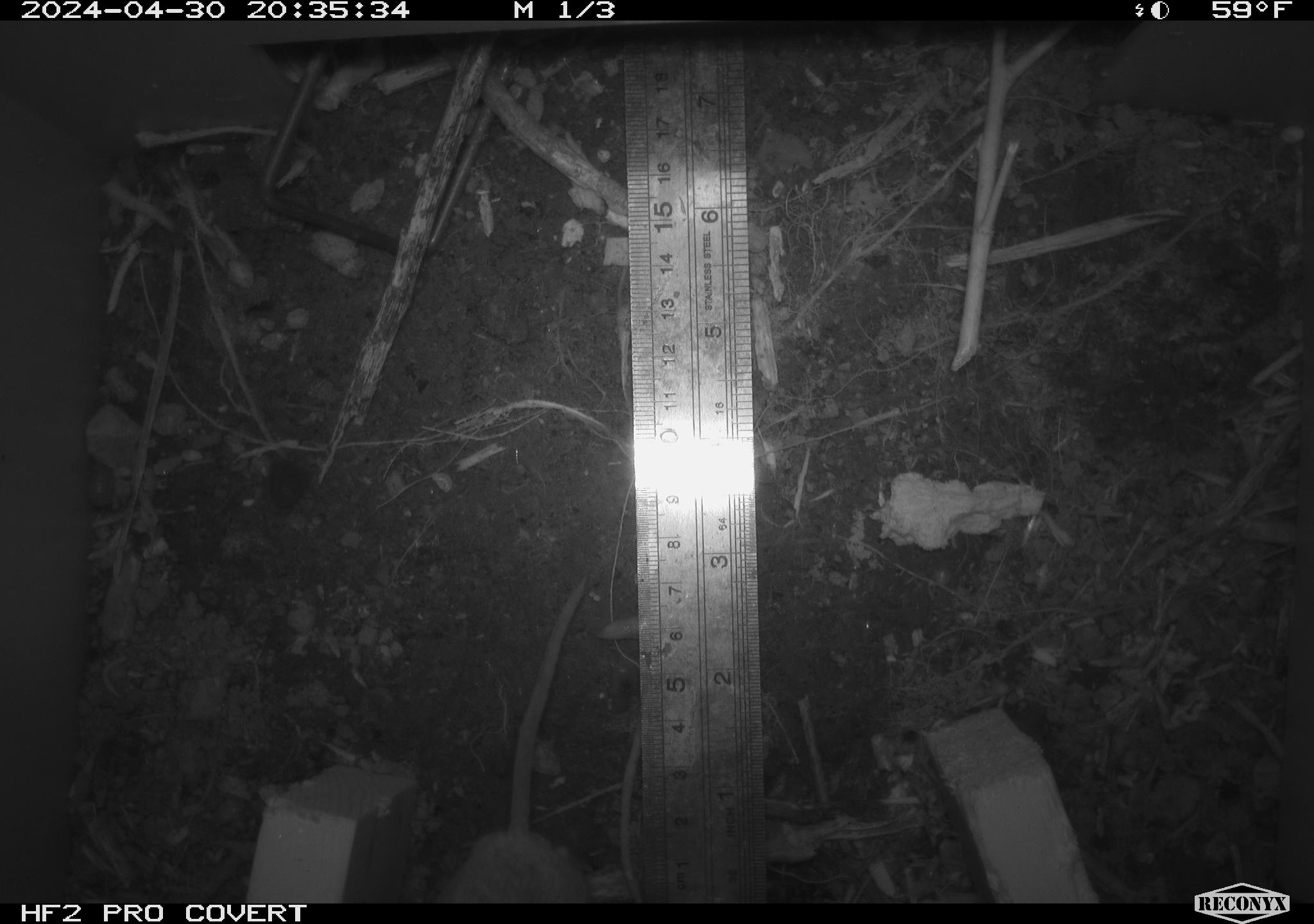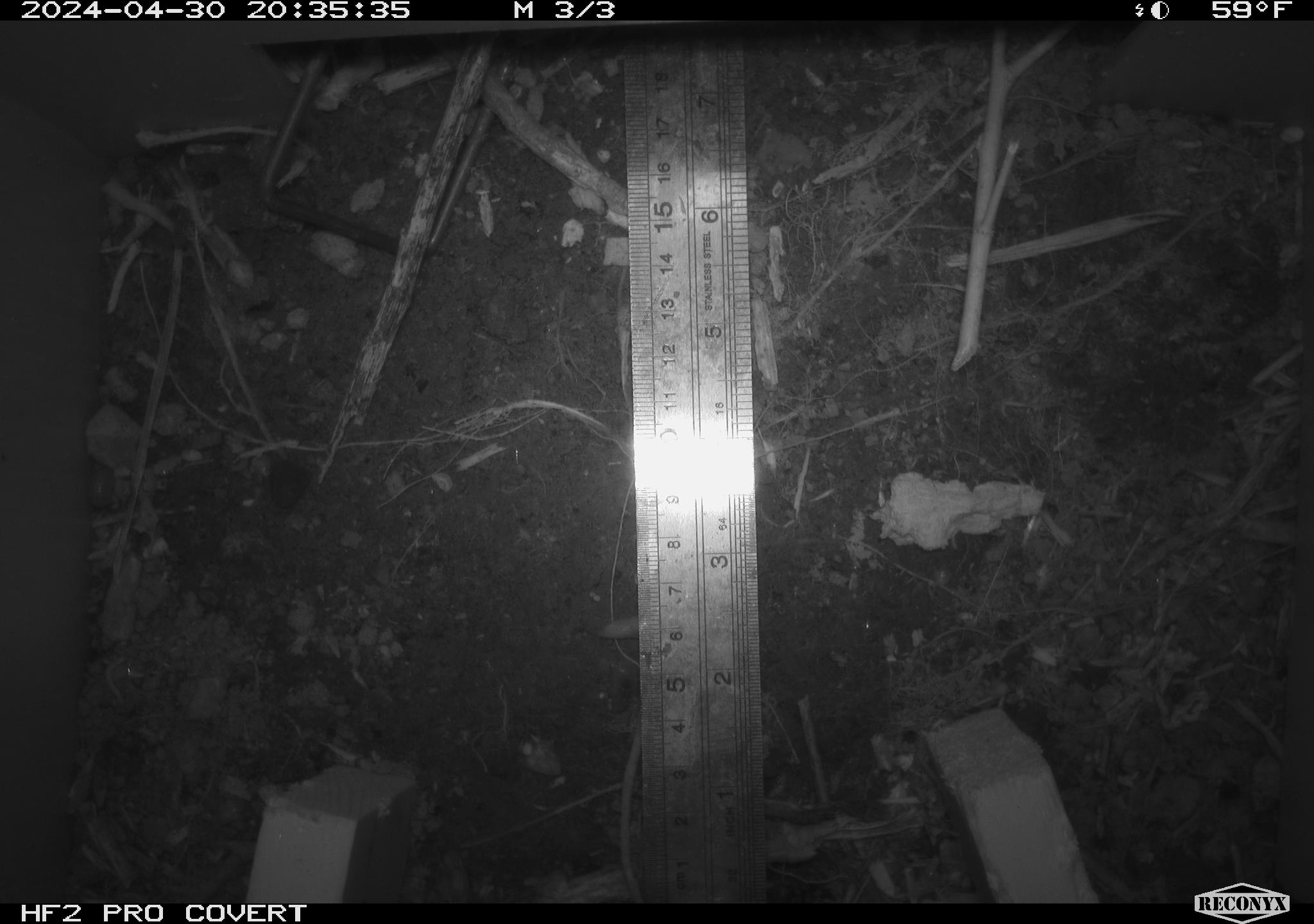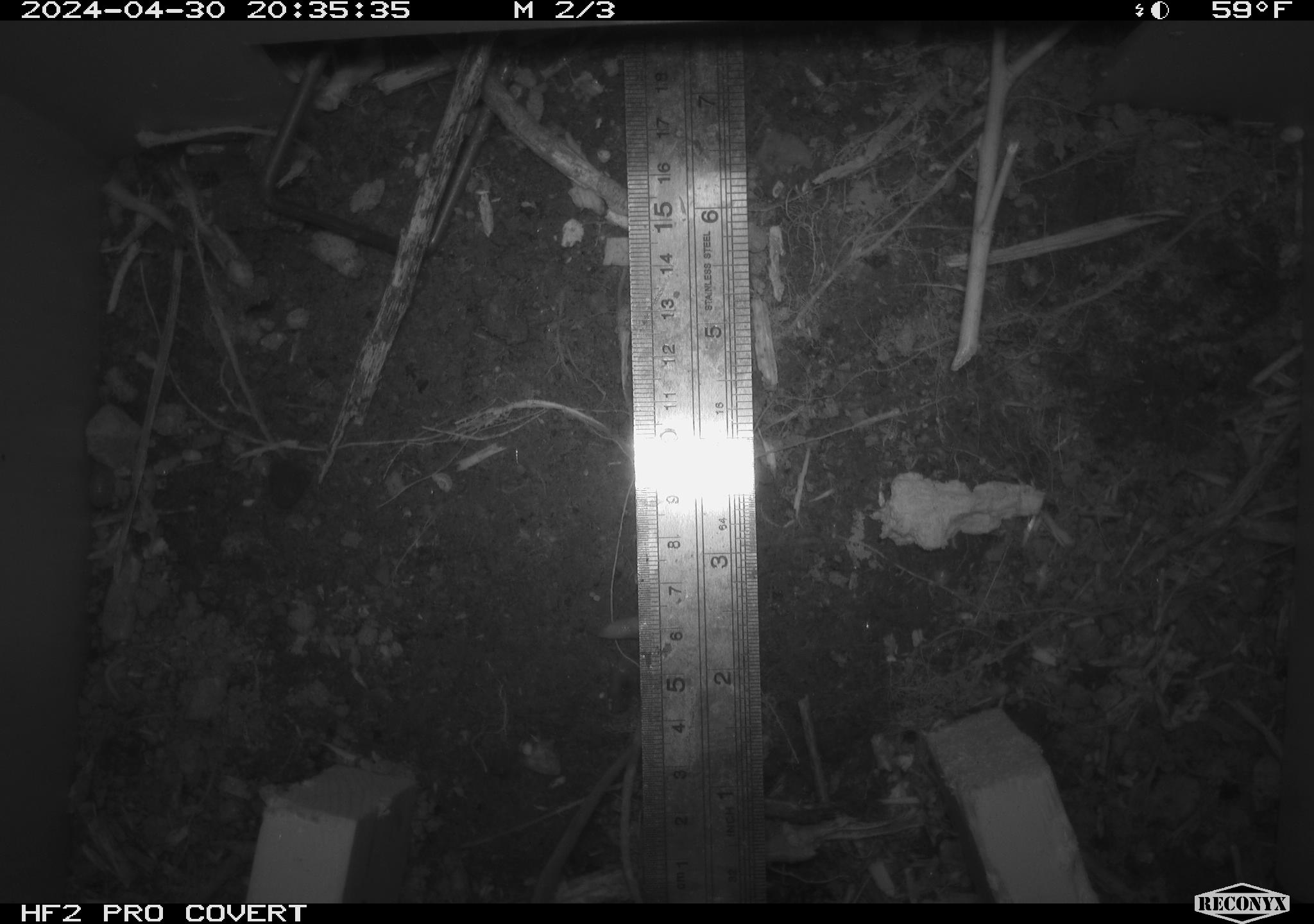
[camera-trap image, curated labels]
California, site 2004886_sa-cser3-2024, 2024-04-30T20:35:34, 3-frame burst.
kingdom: Animalia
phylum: Chordata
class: Mammalia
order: Rodentia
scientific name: Rodentia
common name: rodent